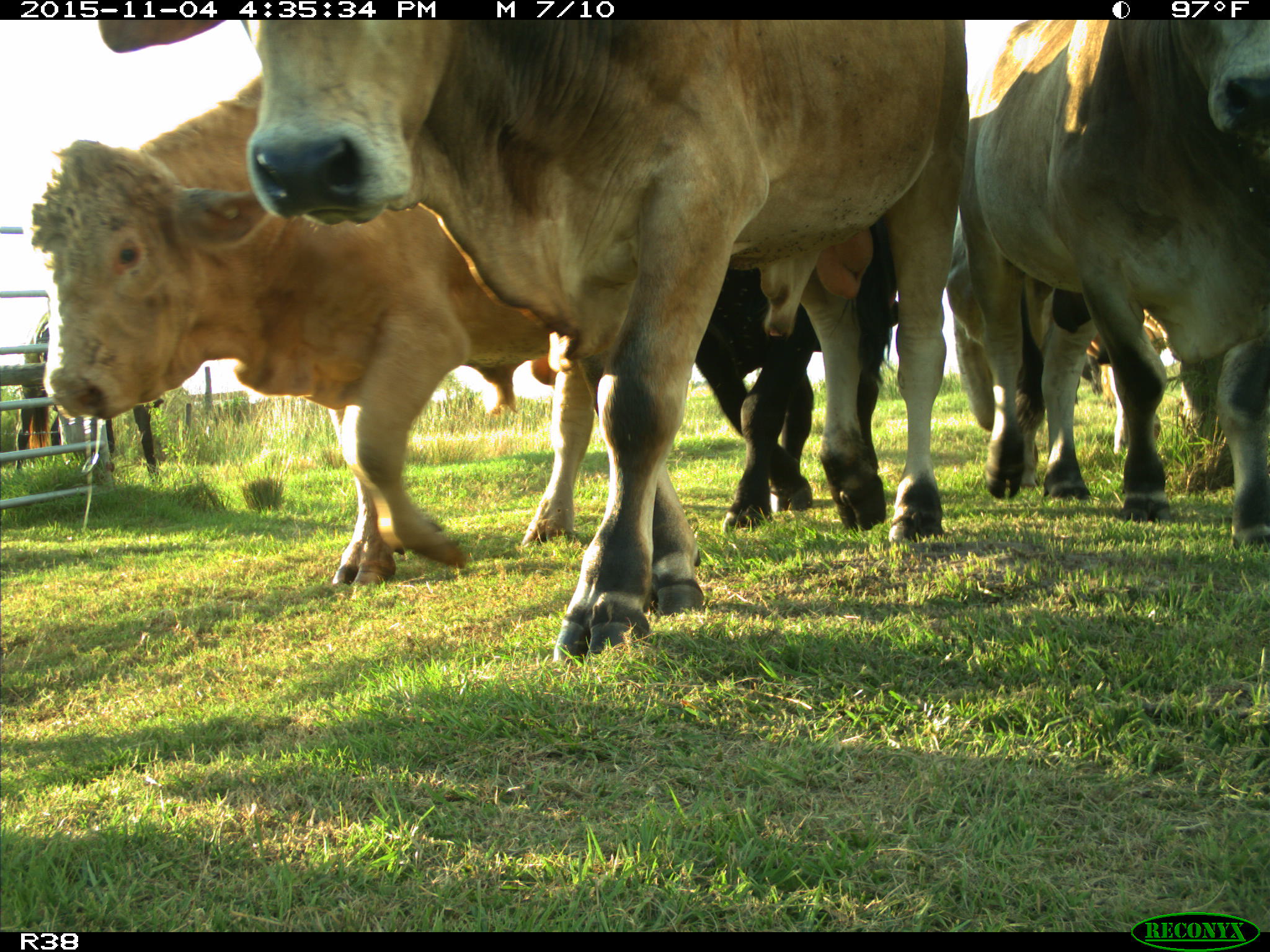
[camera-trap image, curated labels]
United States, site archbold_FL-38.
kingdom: Animalia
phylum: Chordata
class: Mammalia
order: Artiodactyla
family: Bovidae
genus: Bos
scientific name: Bos taurus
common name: domestic cow